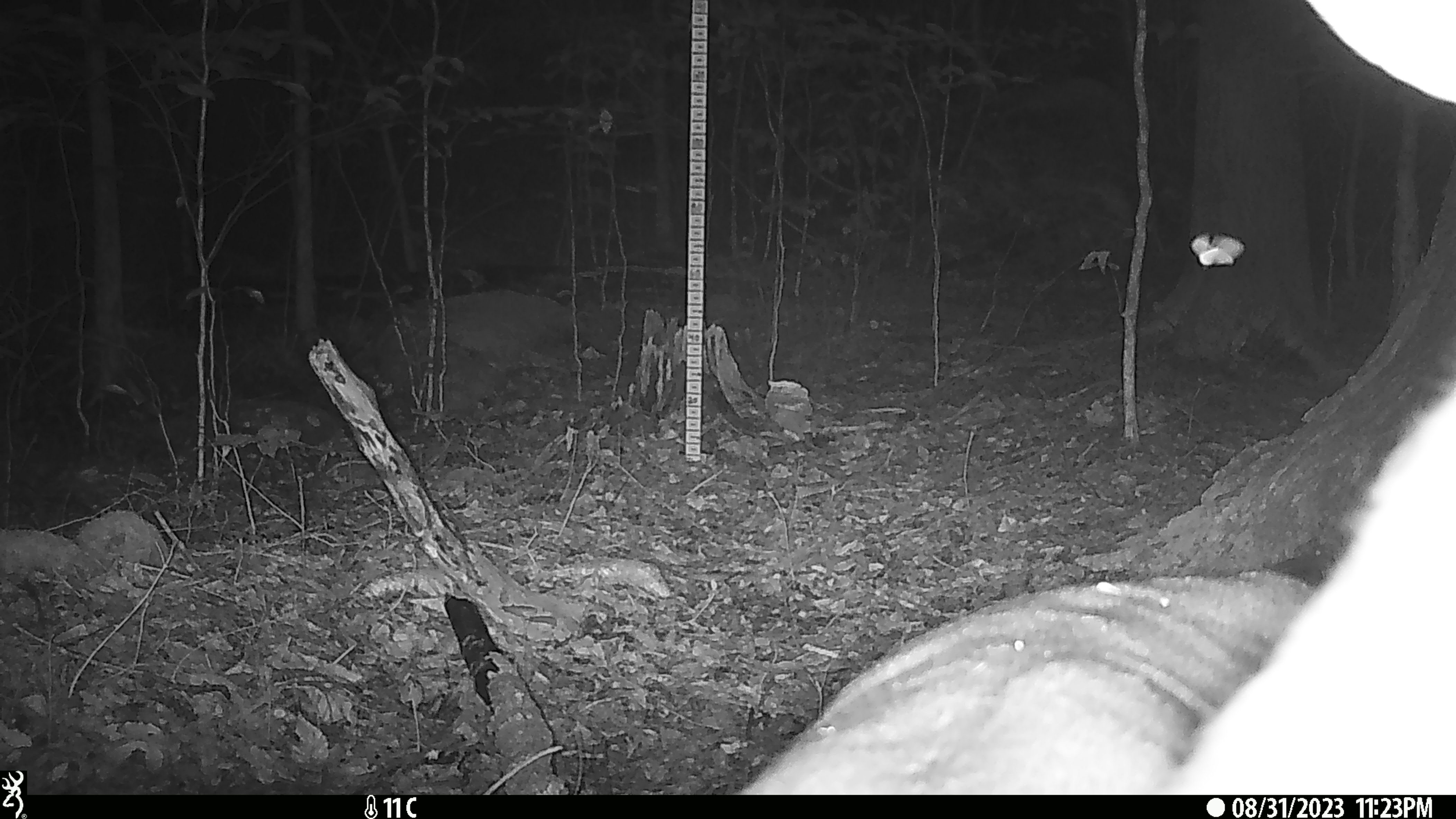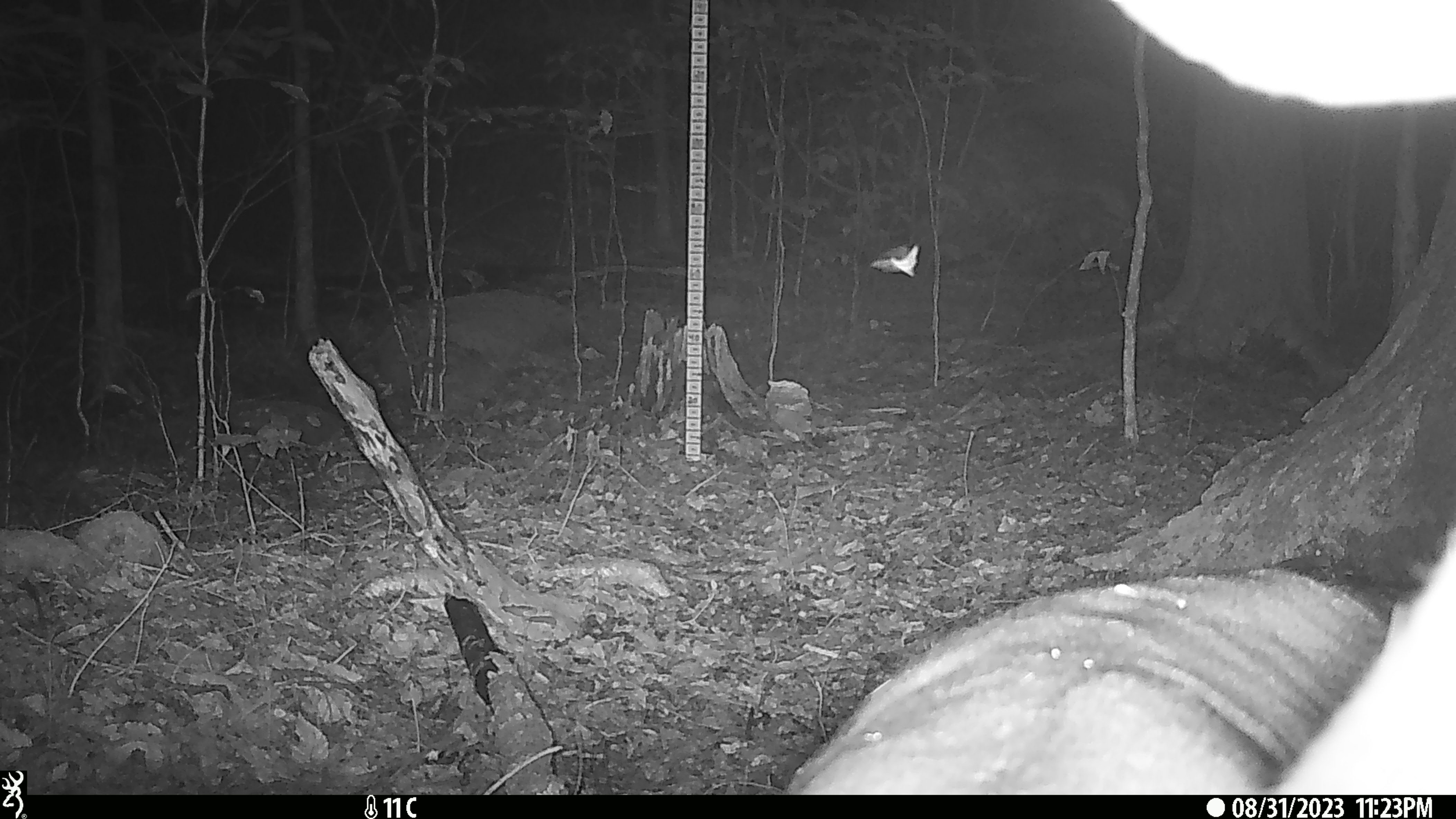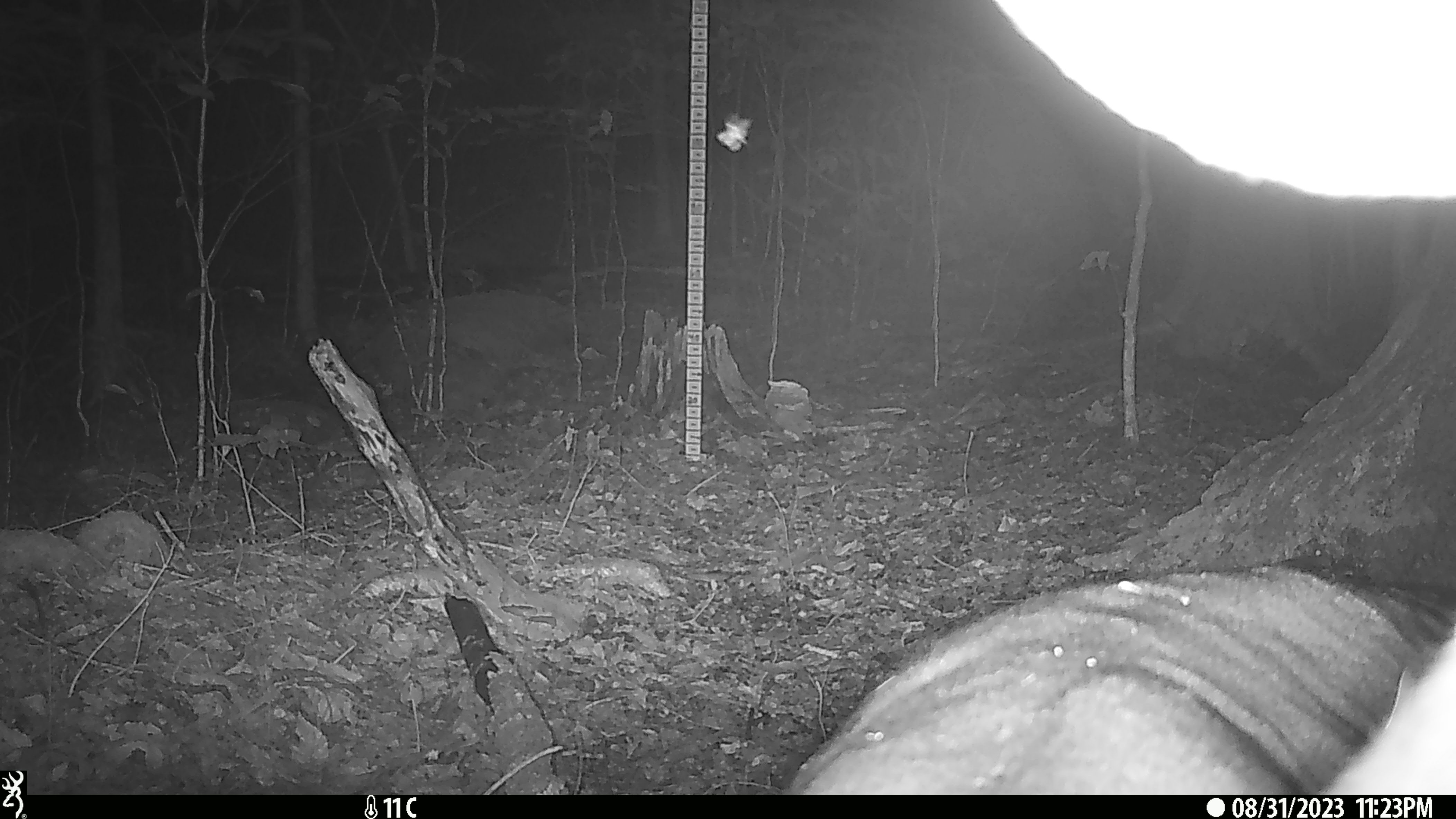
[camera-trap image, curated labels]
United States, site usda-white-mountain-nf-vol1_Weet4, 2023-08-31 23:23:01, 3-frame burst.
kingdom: Animalia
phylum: Chordata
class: Mammalia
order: Artiodactyla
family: Cervidae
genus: Odocoileus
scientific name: Odocoileus virginianus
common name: white-tailed deer